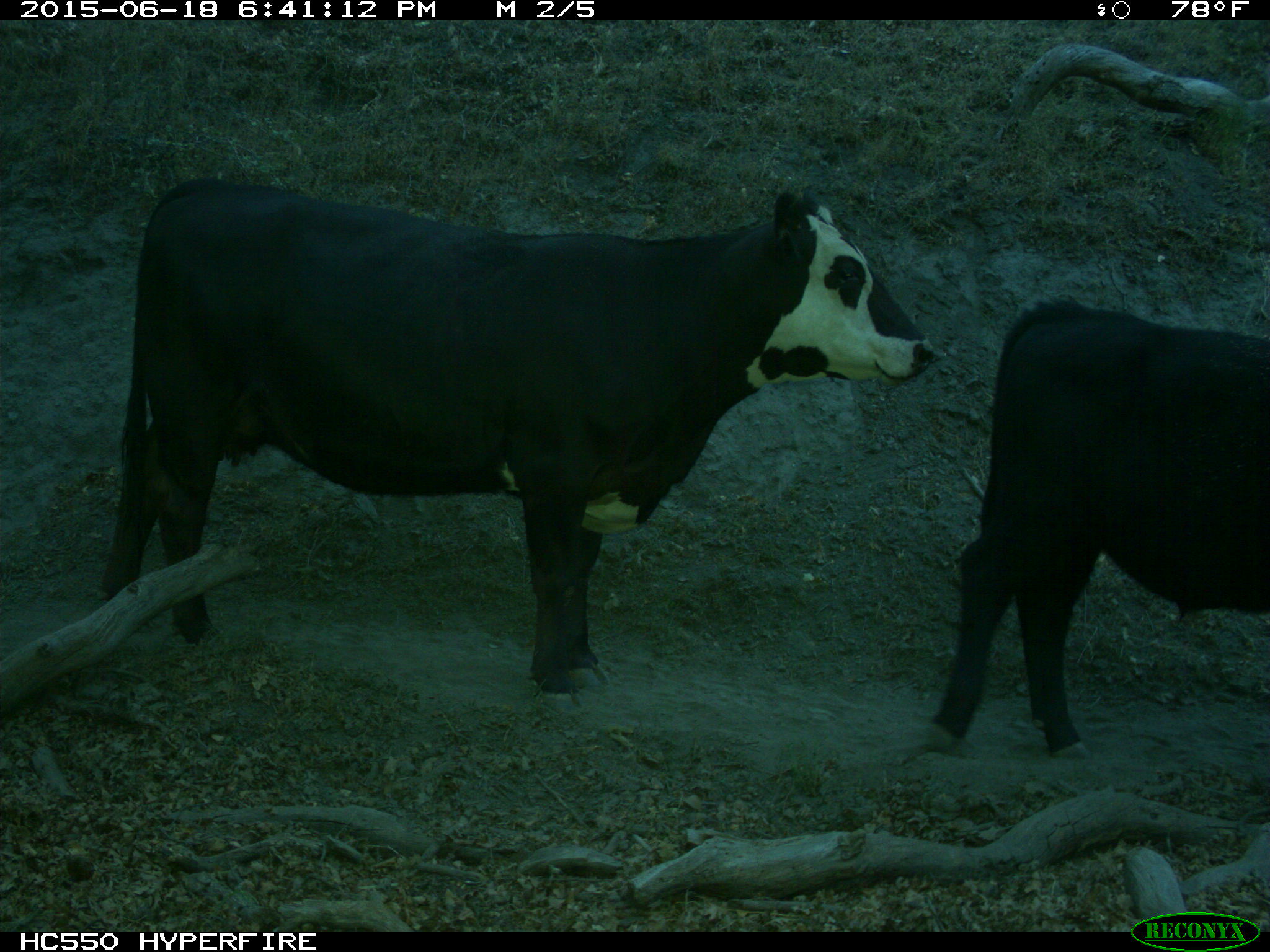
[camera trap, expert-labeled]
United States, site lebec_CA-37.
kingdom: Animalia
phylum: Chordata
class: Mammalia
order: Artiodactyla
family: Bovidae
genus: Bos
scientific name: Bos taurus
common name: domestic cow